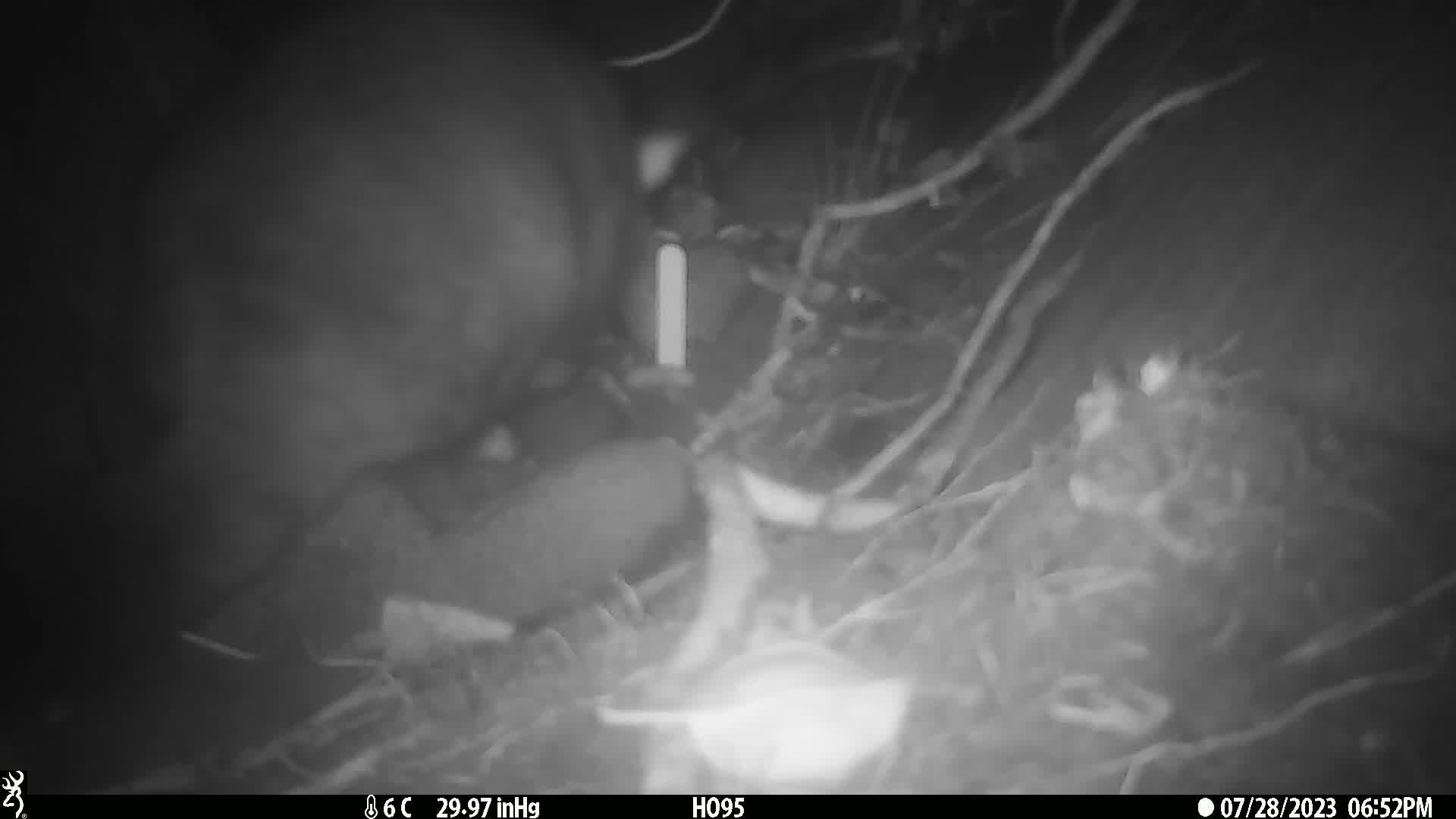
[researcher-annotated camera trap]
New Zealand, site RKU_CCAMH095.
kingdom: Animalia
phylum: Chordata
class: Mammalia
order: Diprotodontia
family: Phalangeridae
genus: Trichosurus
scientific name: Trichosurus vulpecula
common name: common brushtail possum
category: possum